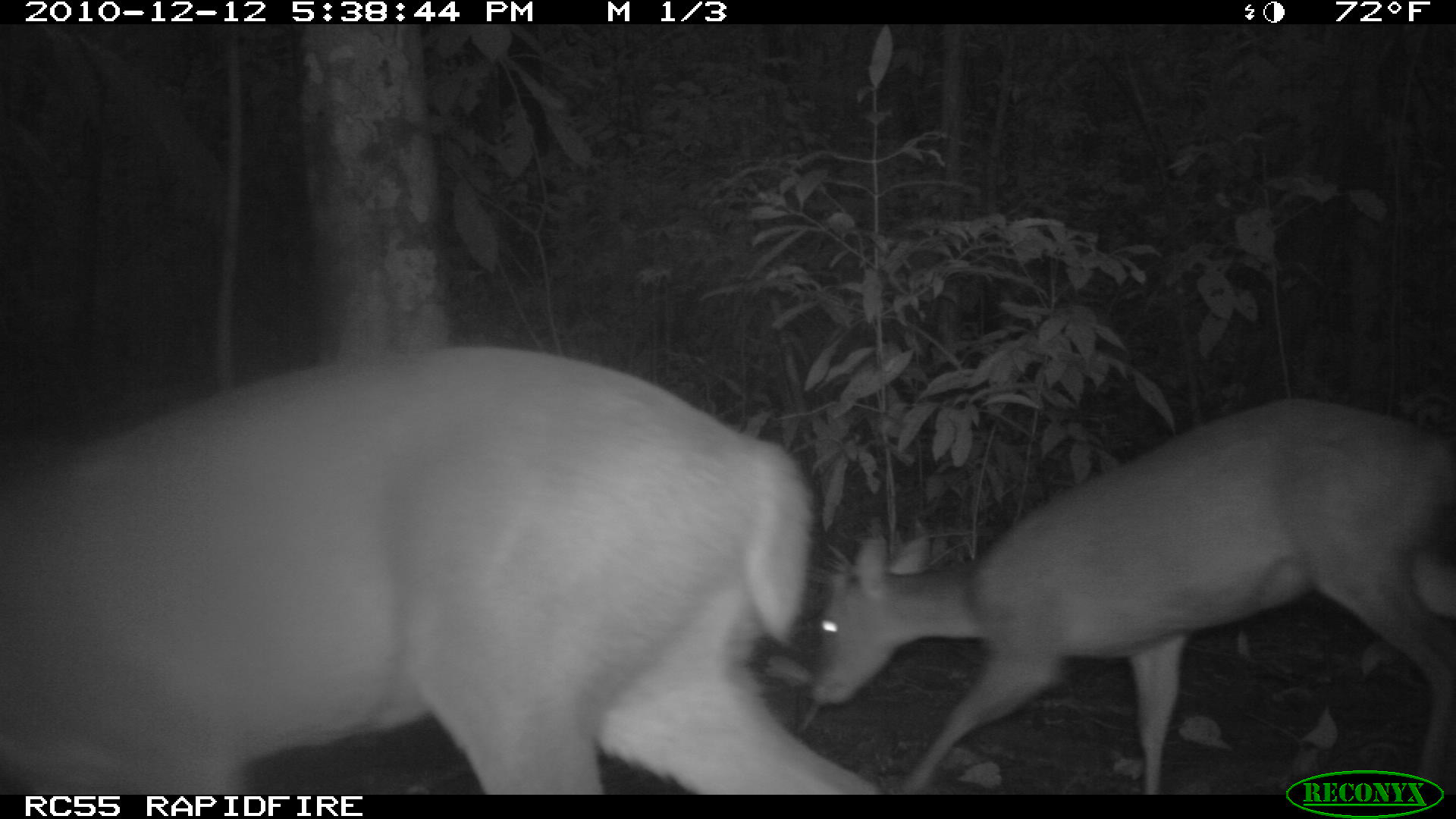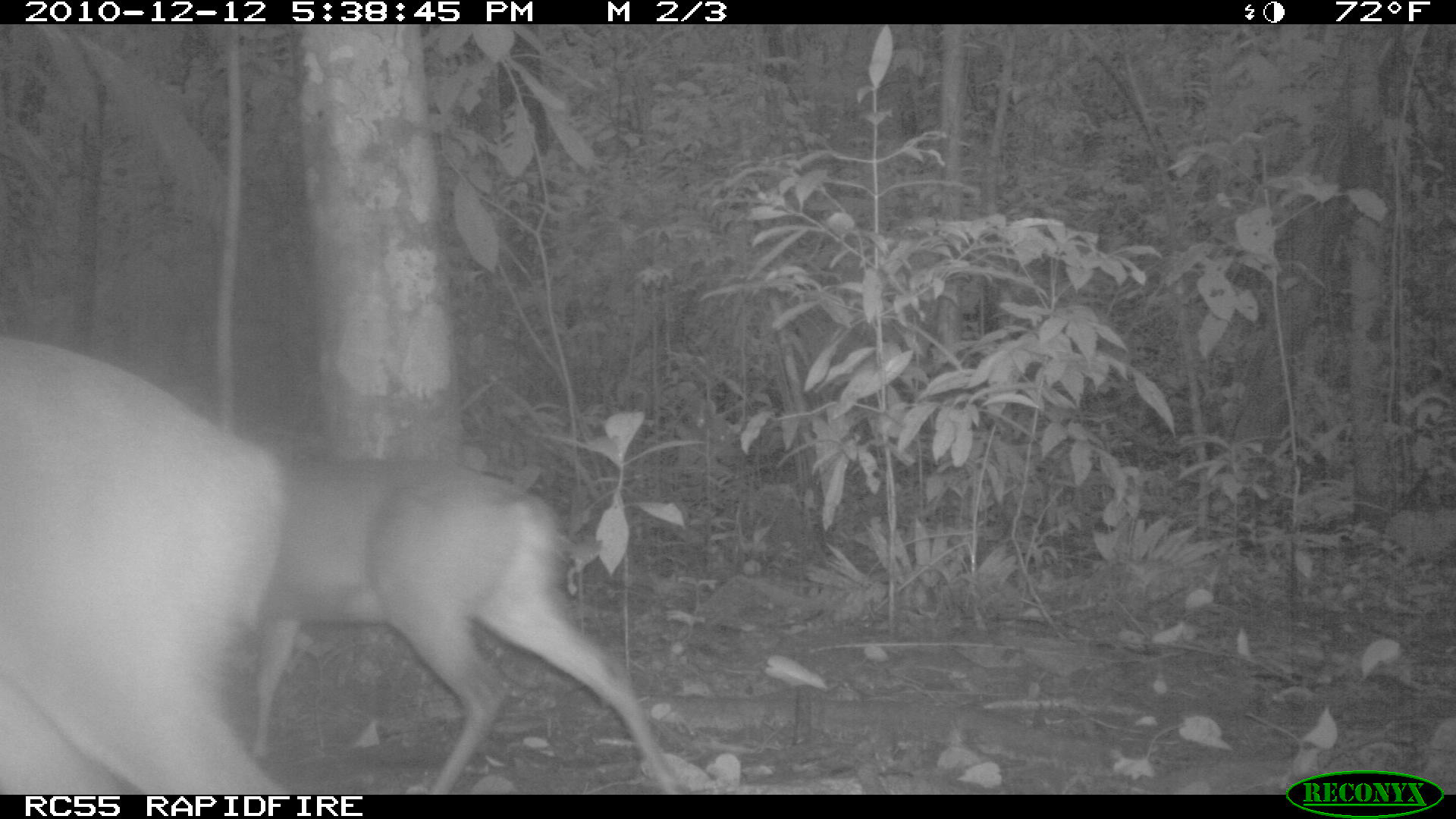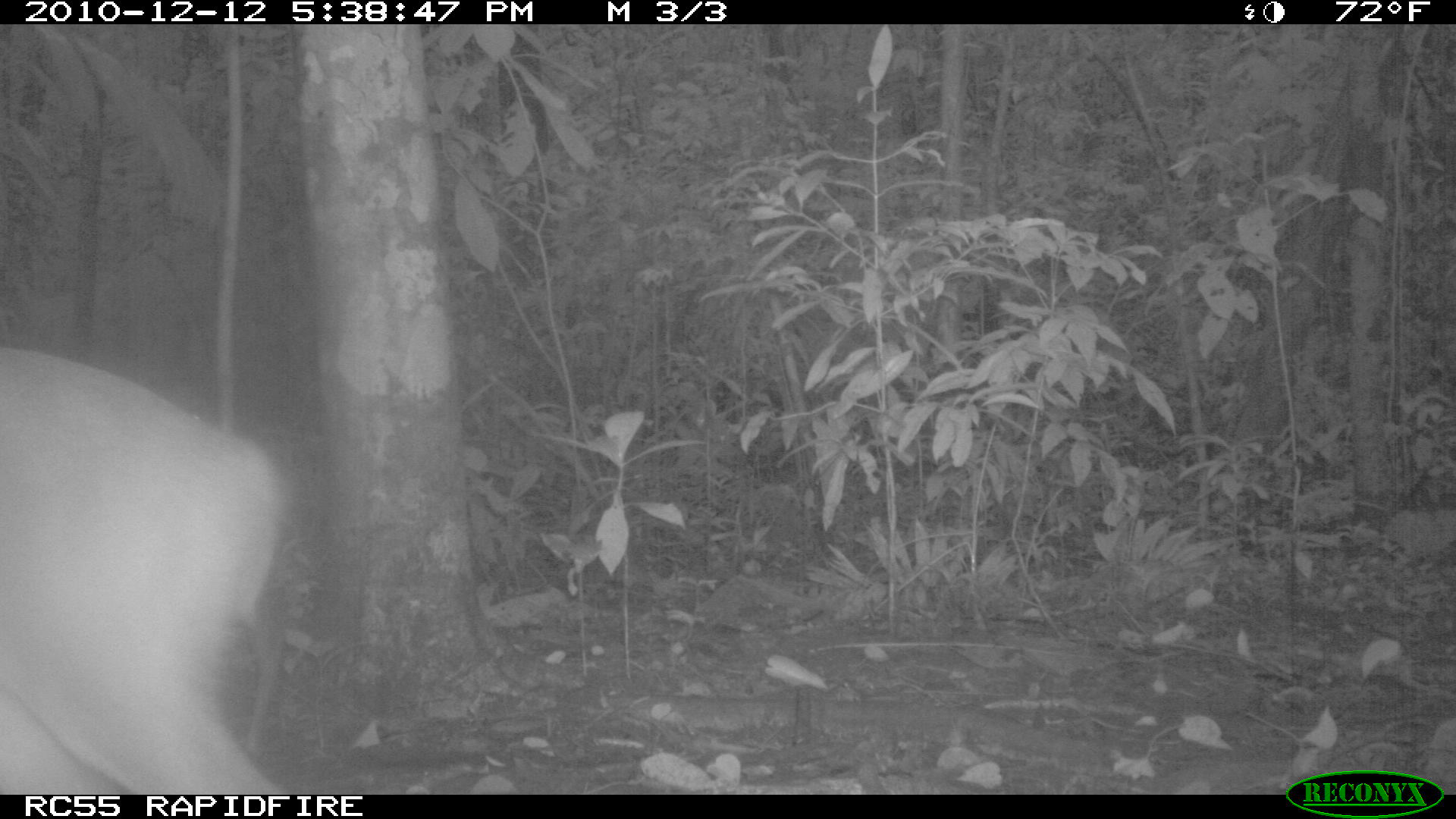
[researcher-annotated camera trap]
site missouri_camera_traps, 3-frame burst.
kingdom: Animalia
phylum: Chordata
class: Mammalia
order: Artiodactyla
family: Cervidae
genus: Mazama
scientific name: Mazama americana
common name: red brocket deer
Red brocket deer (Mazama americana). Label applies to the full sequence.